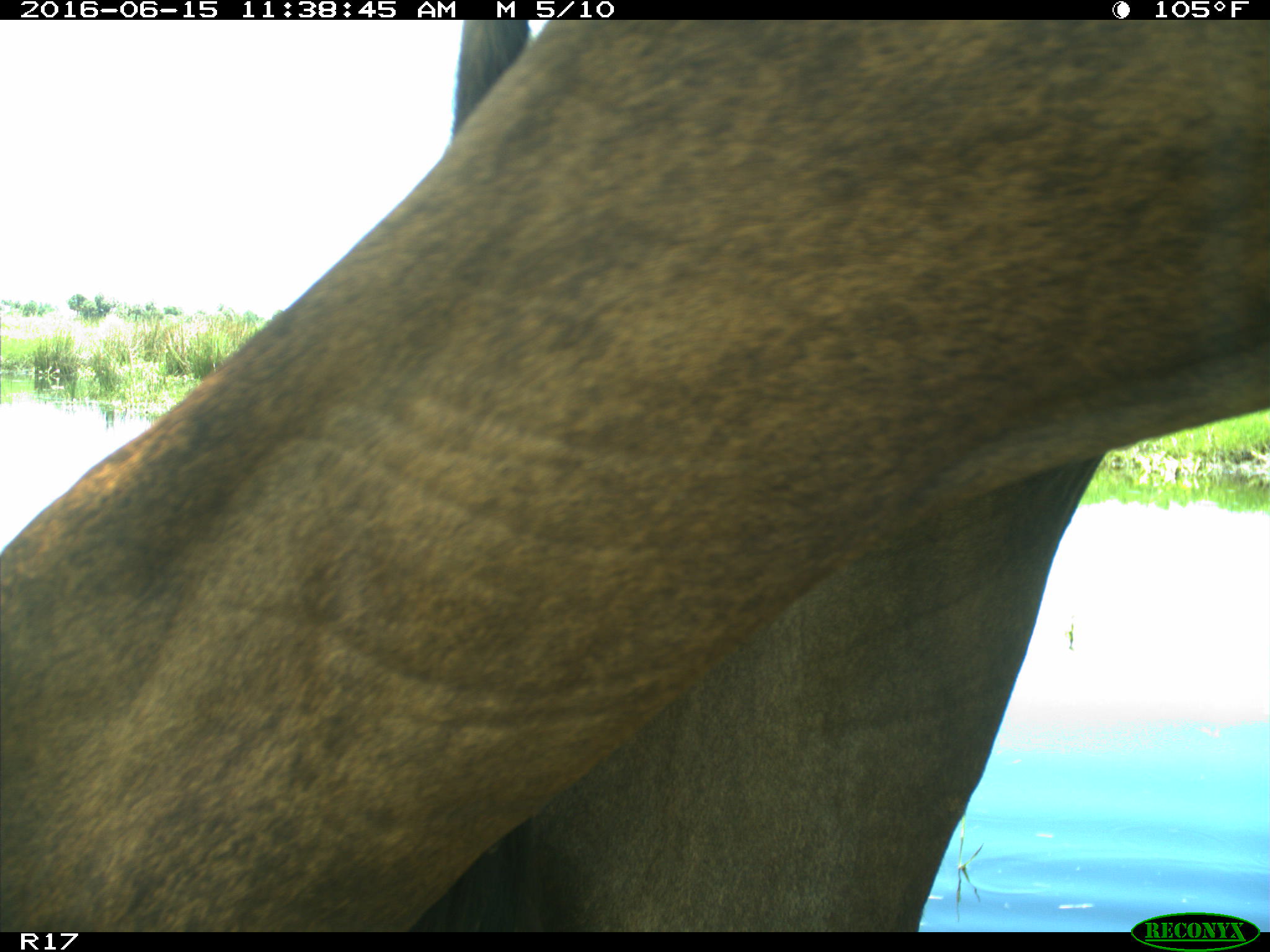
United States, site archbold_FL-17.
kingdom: Animalia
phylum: Chordata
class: Mammalia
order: Artiodactyla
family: Bovidae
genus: Bos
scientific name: Bos taurus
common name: domestic cow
Bos taurus (domestic cow).